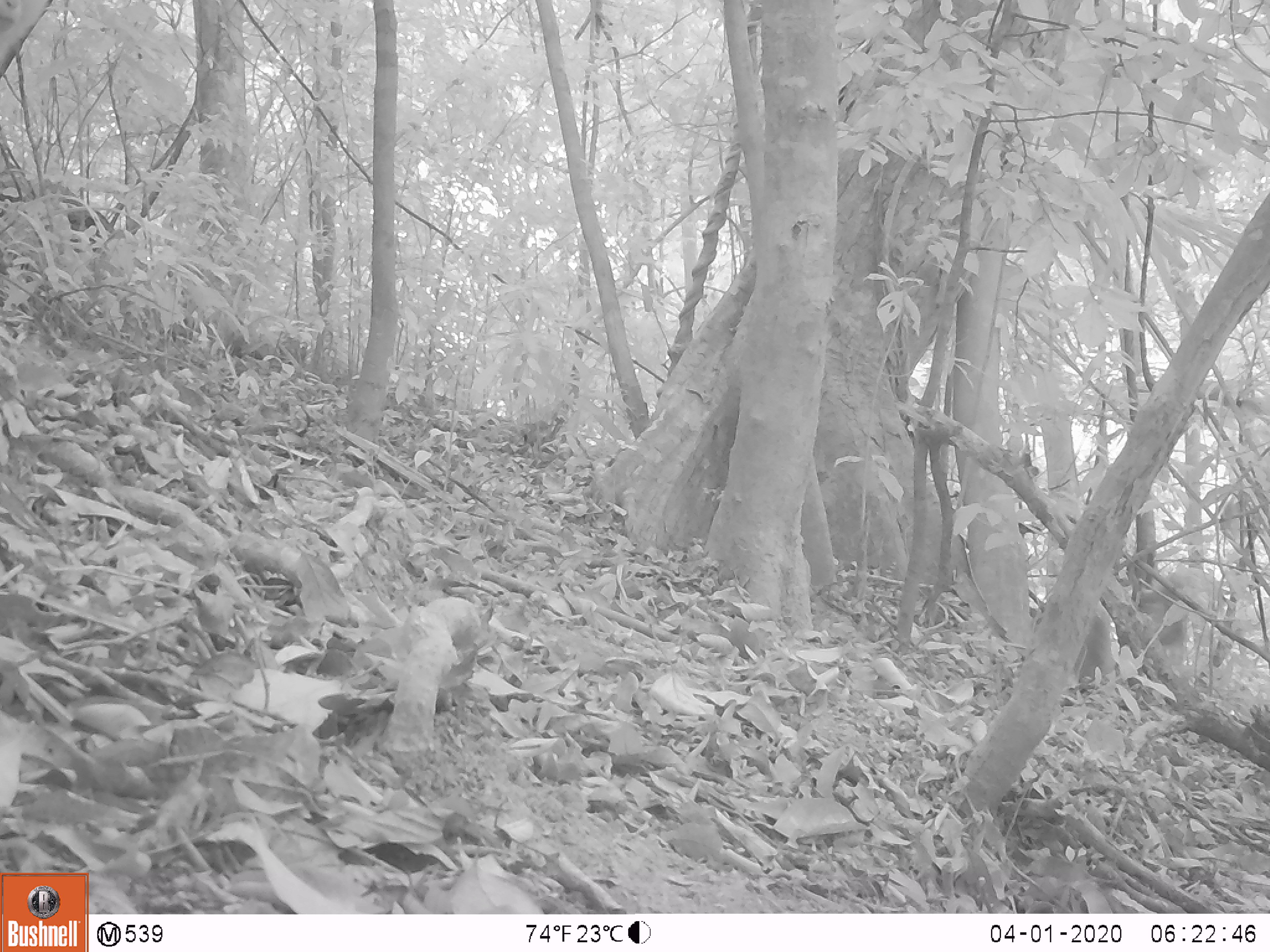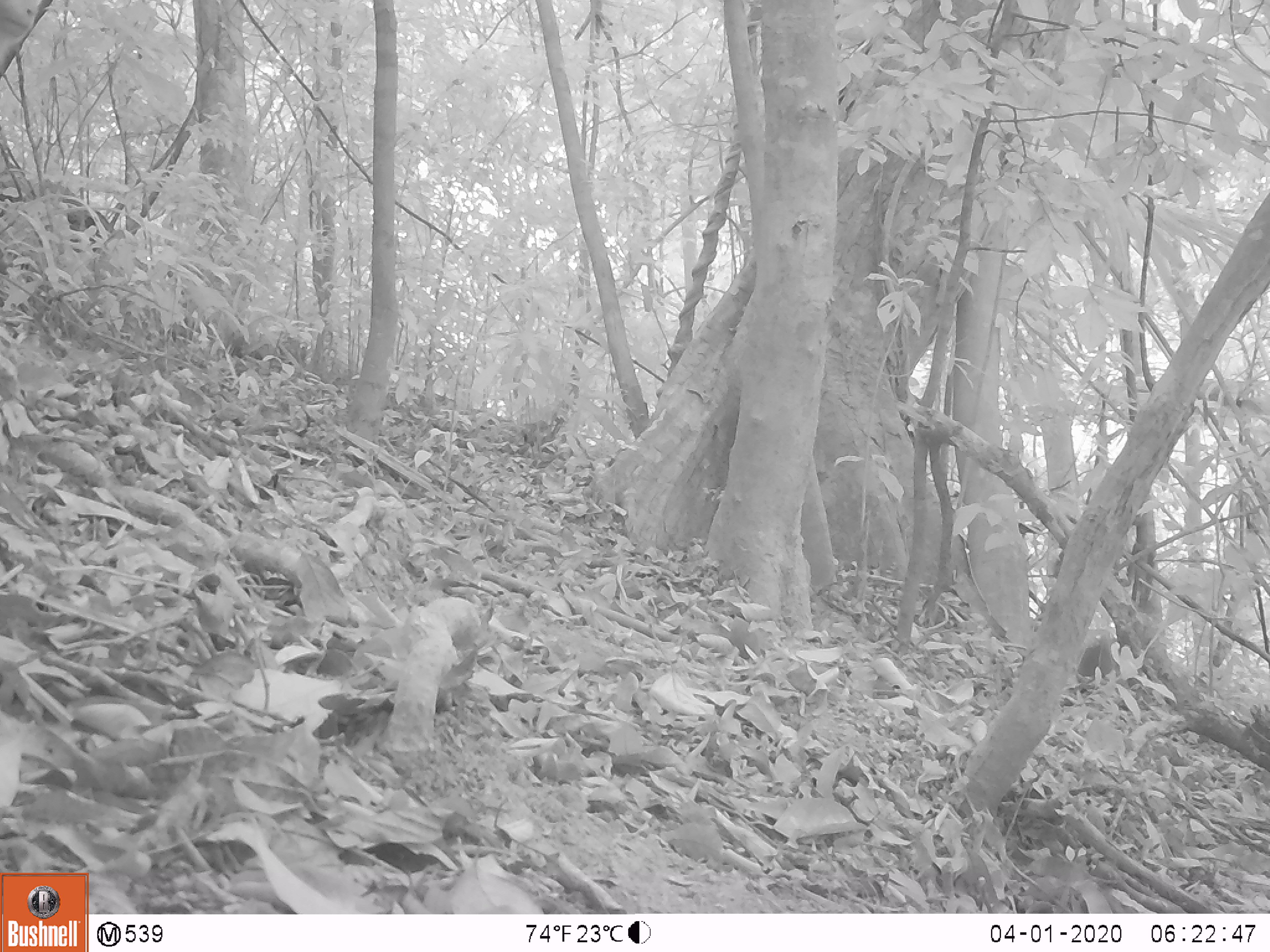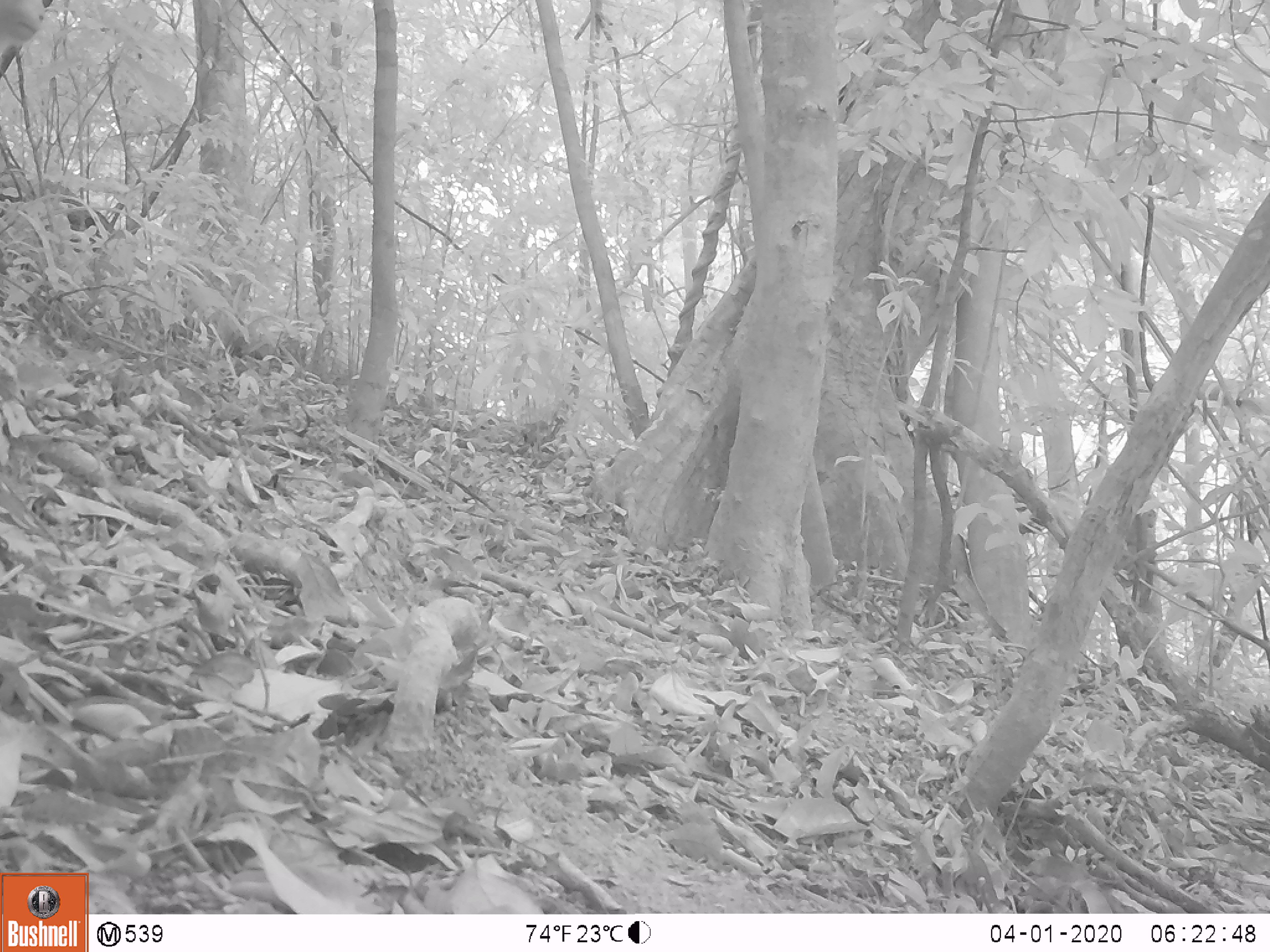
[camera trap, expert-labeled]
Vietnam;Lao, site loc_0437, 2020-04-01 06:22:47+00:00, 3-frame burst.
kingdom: Animalia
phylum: Chordata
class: Mammalia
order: Primates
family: Cercopithecidae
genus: Macaca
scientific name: Macaca nemestrina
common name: pig-tailed macaque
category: pig tailed macaque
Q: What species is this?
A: Pig tailed macaque (pig-tailed macaque) (Macaca nemestrina).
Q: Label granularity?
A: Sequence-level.